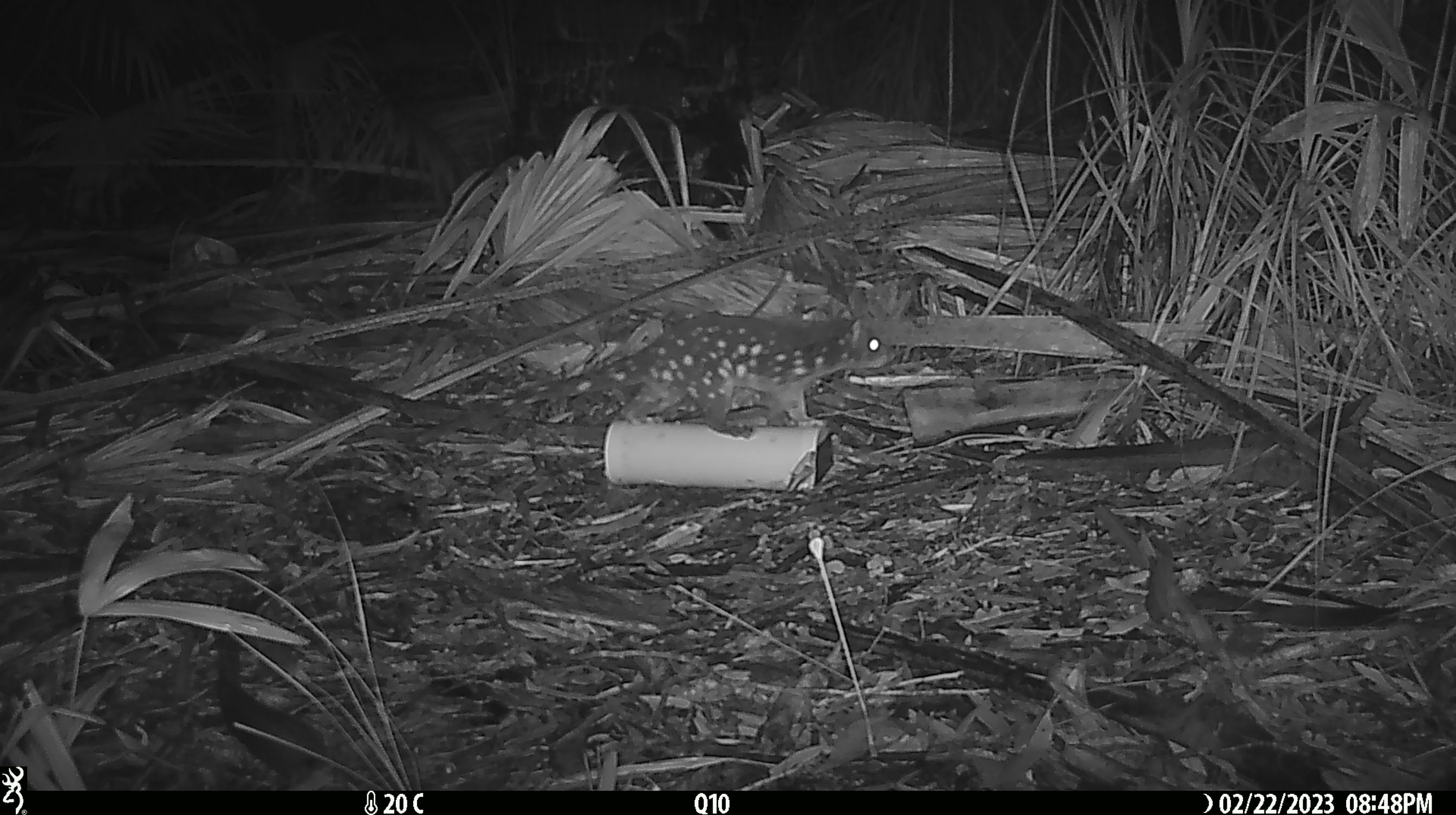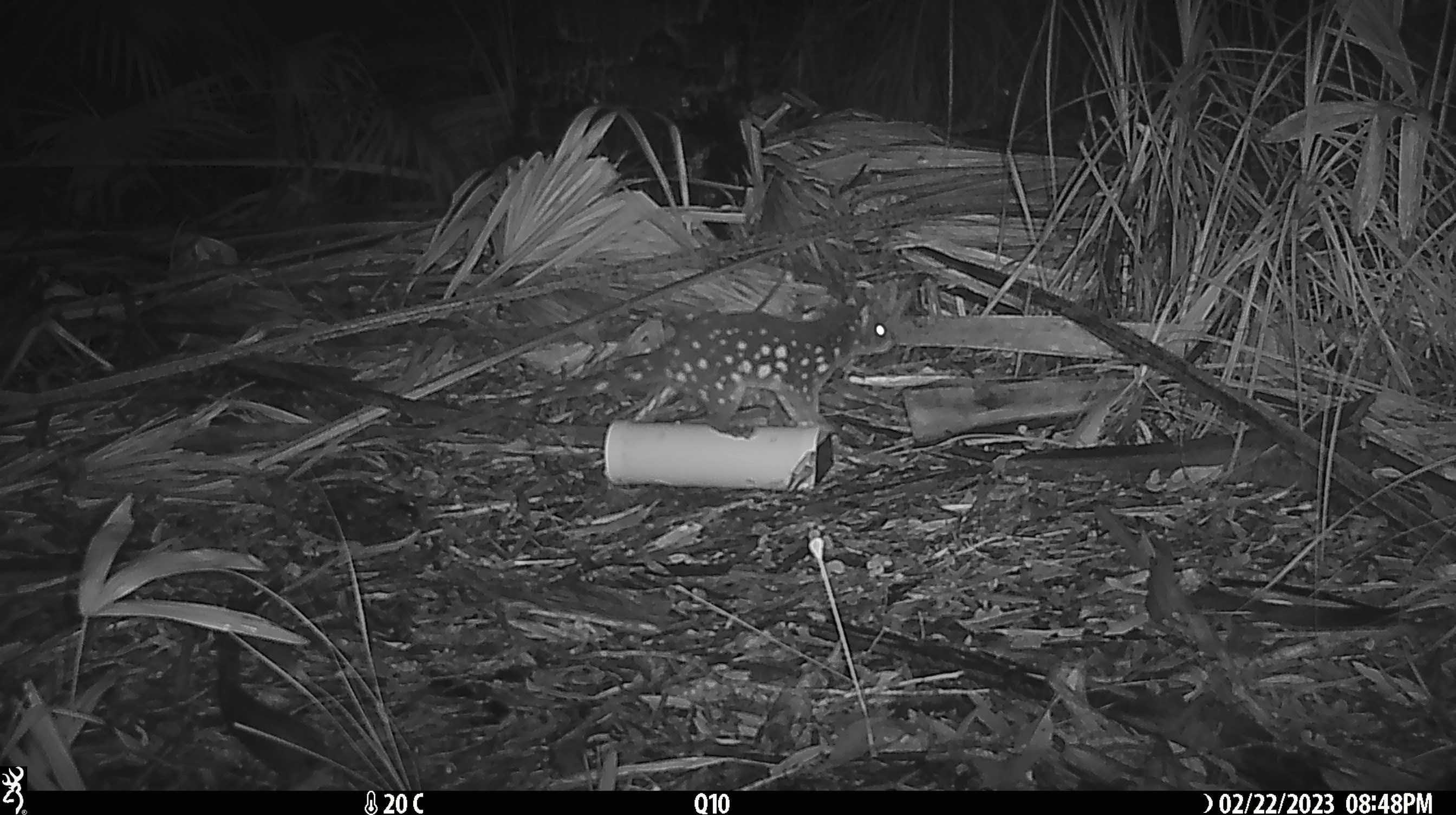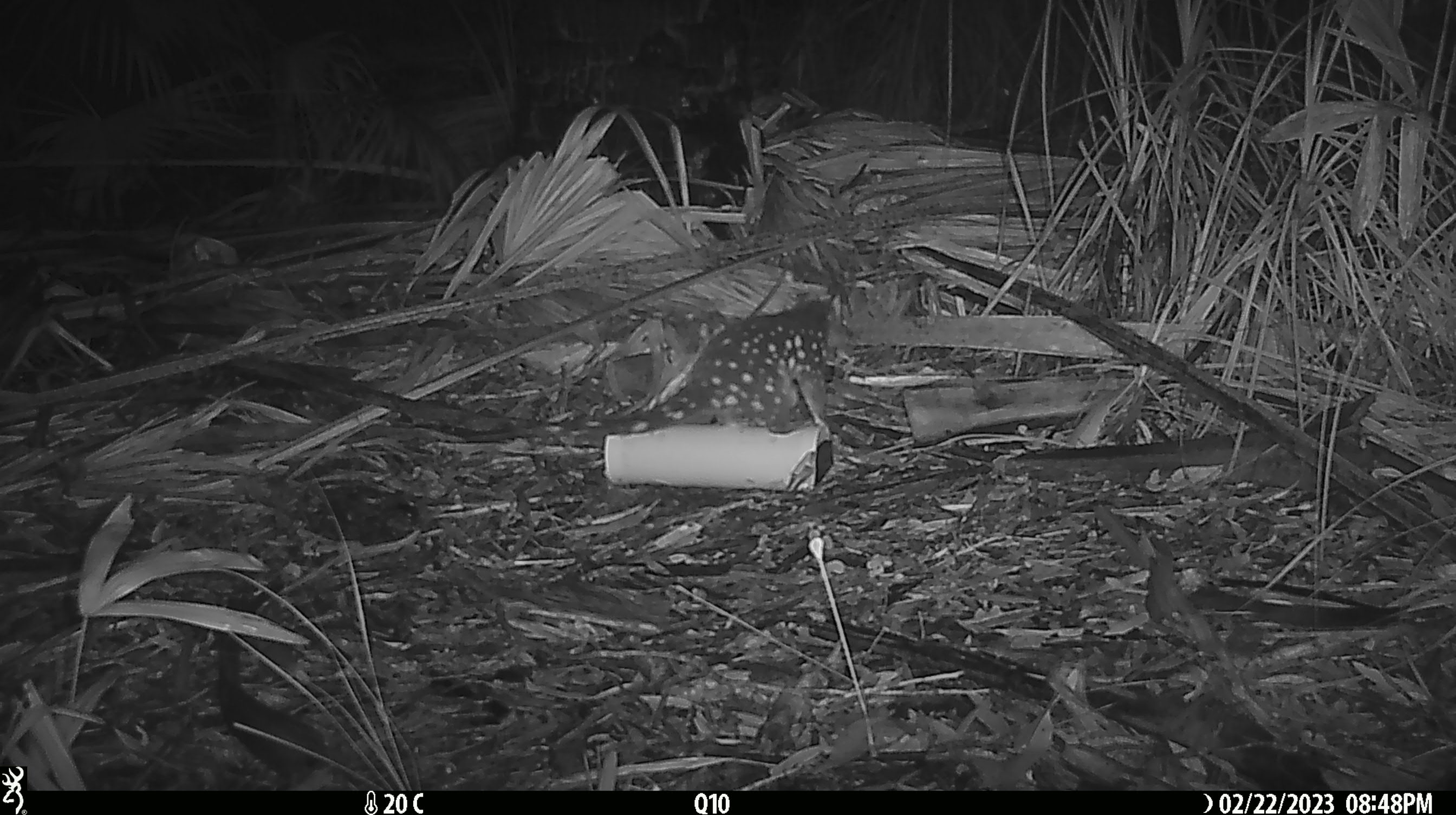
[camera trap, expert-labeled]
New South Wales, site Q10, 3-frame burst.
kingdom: Animalia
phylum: Chordata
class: Mammalia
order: Dasyuromorphia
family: Dasyuridae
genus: Dasyurus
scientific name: Dasyurus maculatus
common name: spotted-tailed quoll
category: quoll